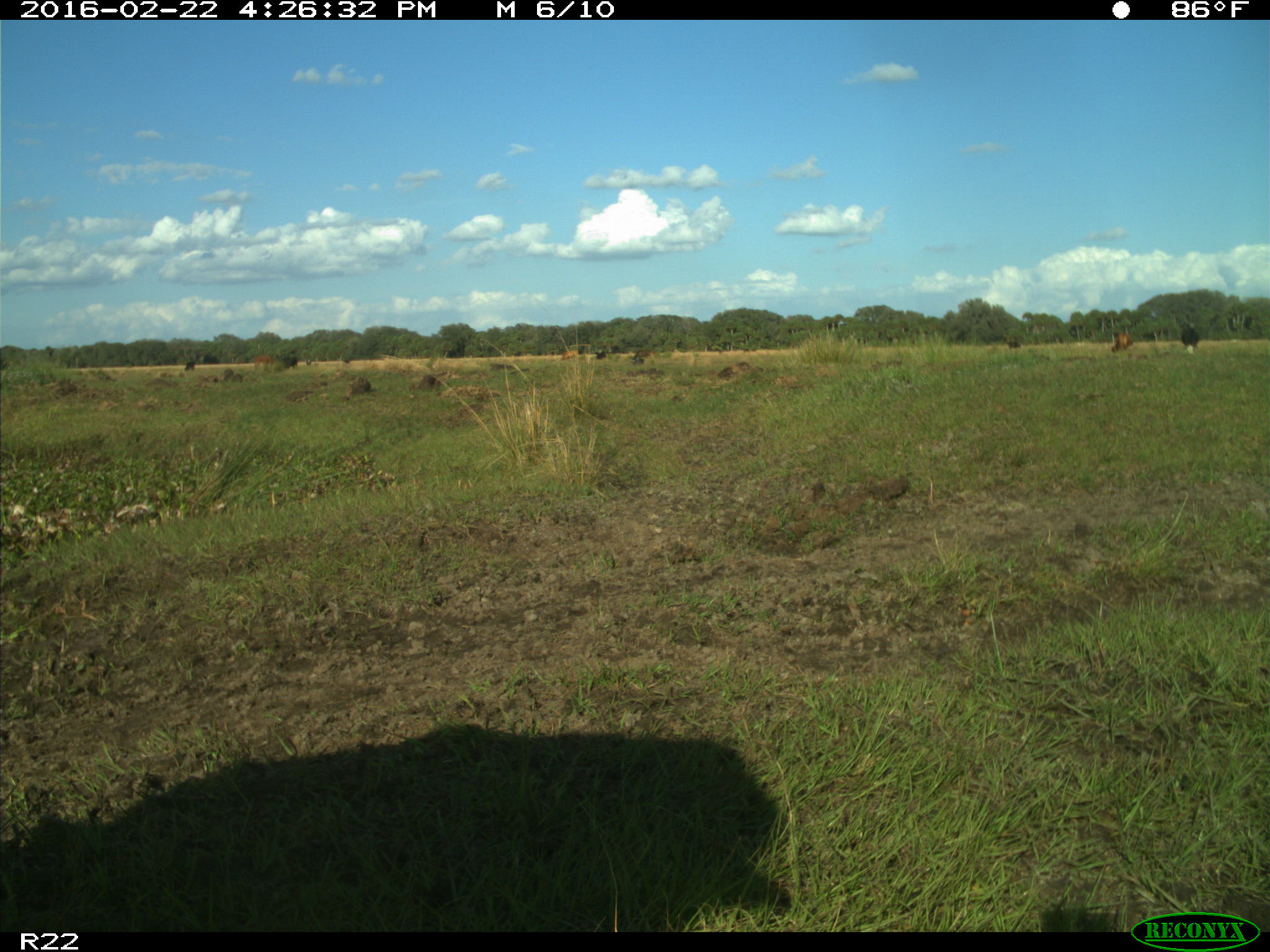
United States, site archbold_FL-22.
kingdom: Animalia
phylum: Chordata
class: Mammalia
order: Artiodactyla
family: Bovidae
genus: Bos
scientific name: Bos taurus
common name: domestic cow